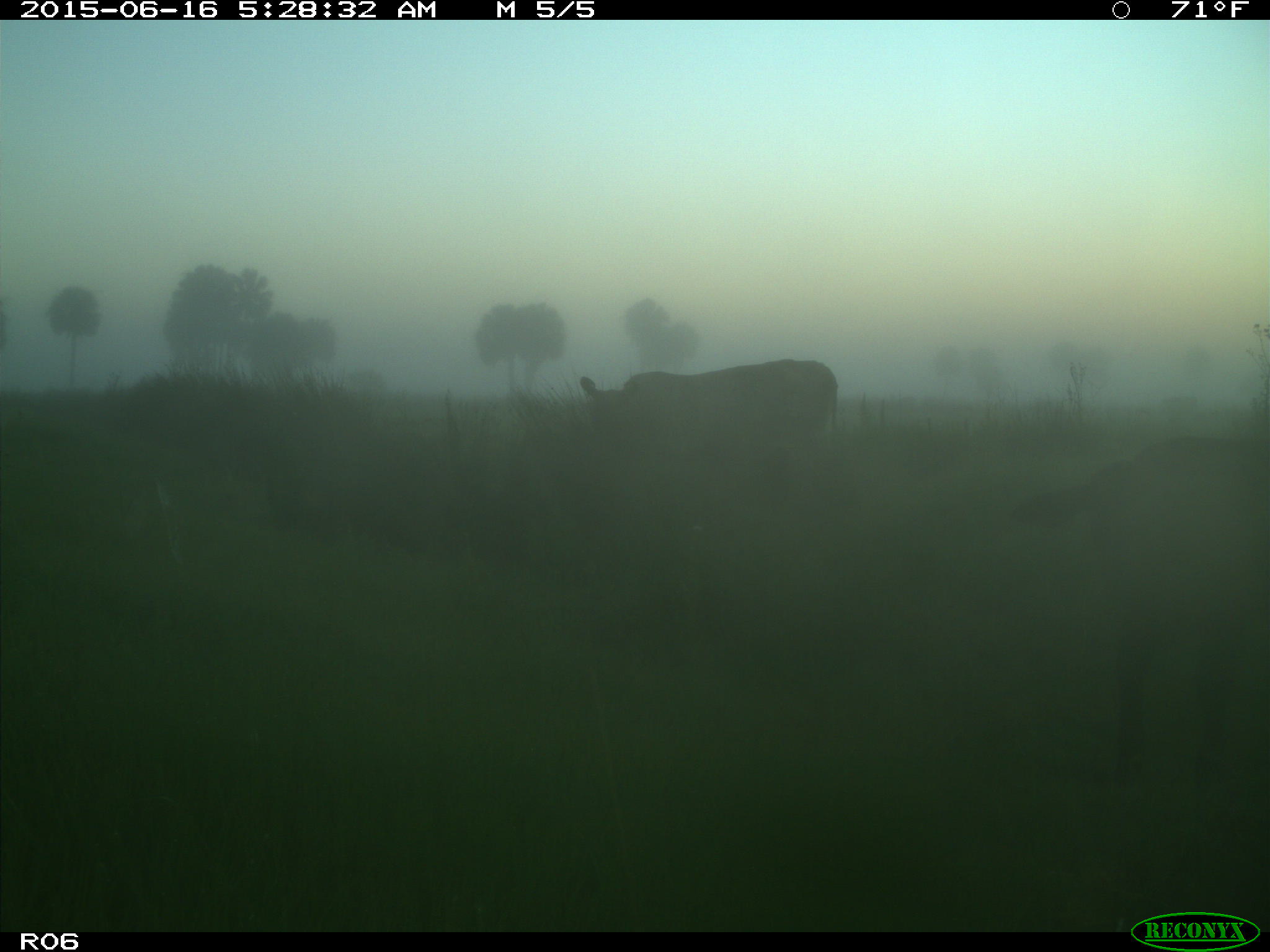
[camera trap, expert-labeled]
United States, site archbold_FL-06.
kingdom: Animalia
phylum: Chordata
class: Mammalia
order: Artiodactyla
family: Bovidae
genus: Bos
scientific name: Bos taurus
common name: domestic cow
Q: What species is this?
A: Bos taurus (domestic cow).